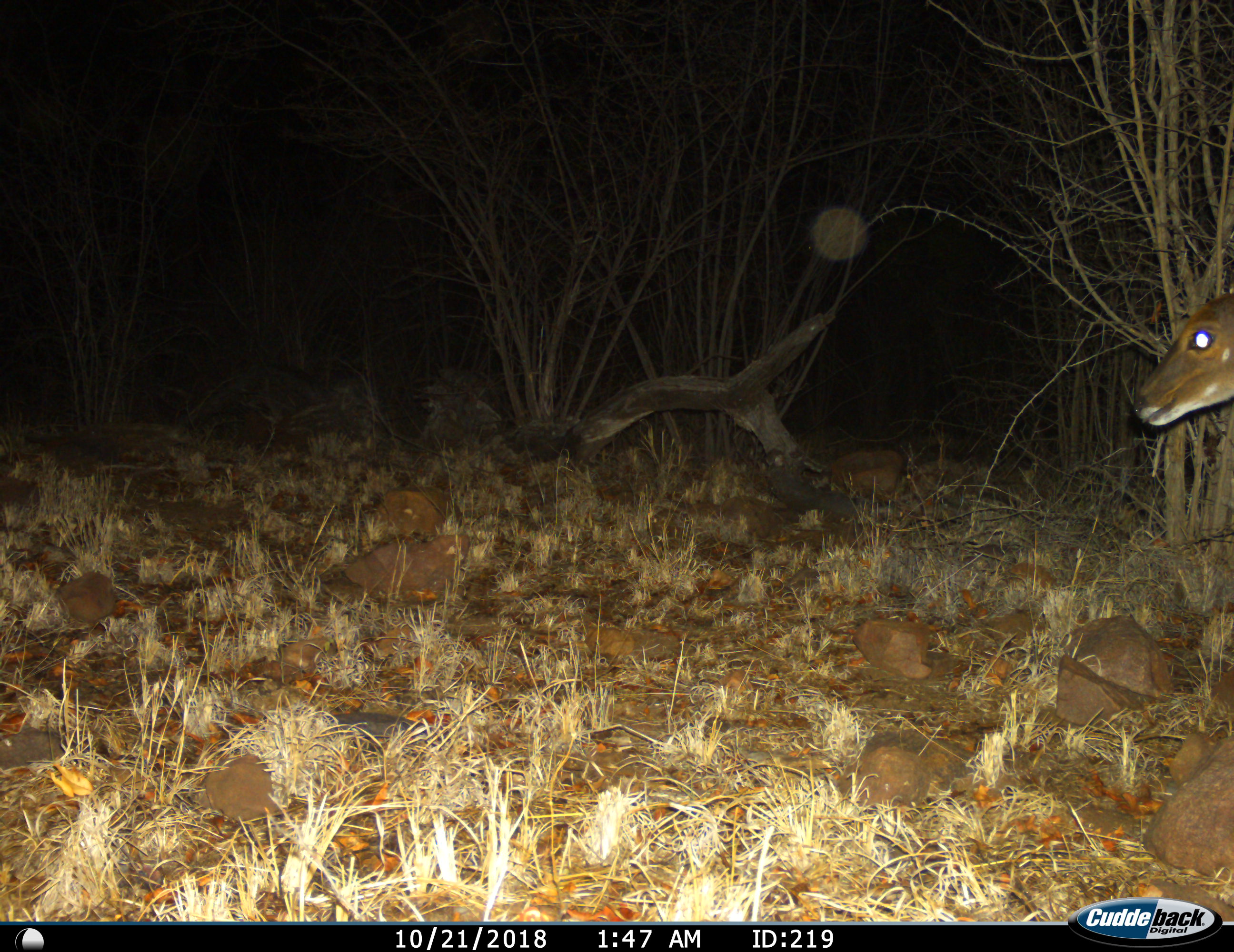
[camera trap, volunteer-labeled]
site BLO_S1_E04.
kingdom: Animalia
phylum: Chordata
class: Mammalia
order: Artiodactyla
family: Bovidae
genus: Tragelaphus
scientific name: Tragelaphus scriptus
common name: bushbuck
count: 1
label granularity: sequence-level